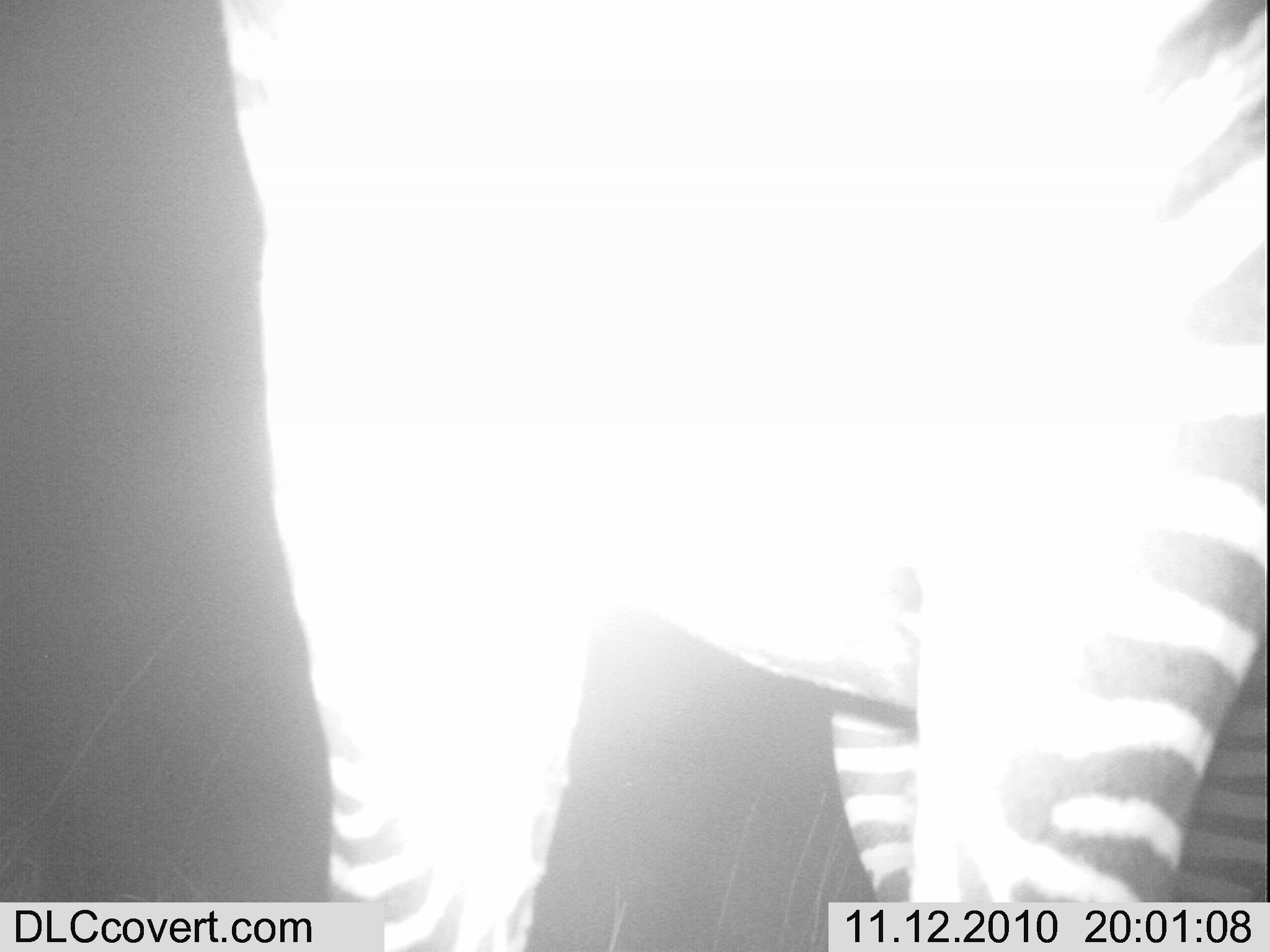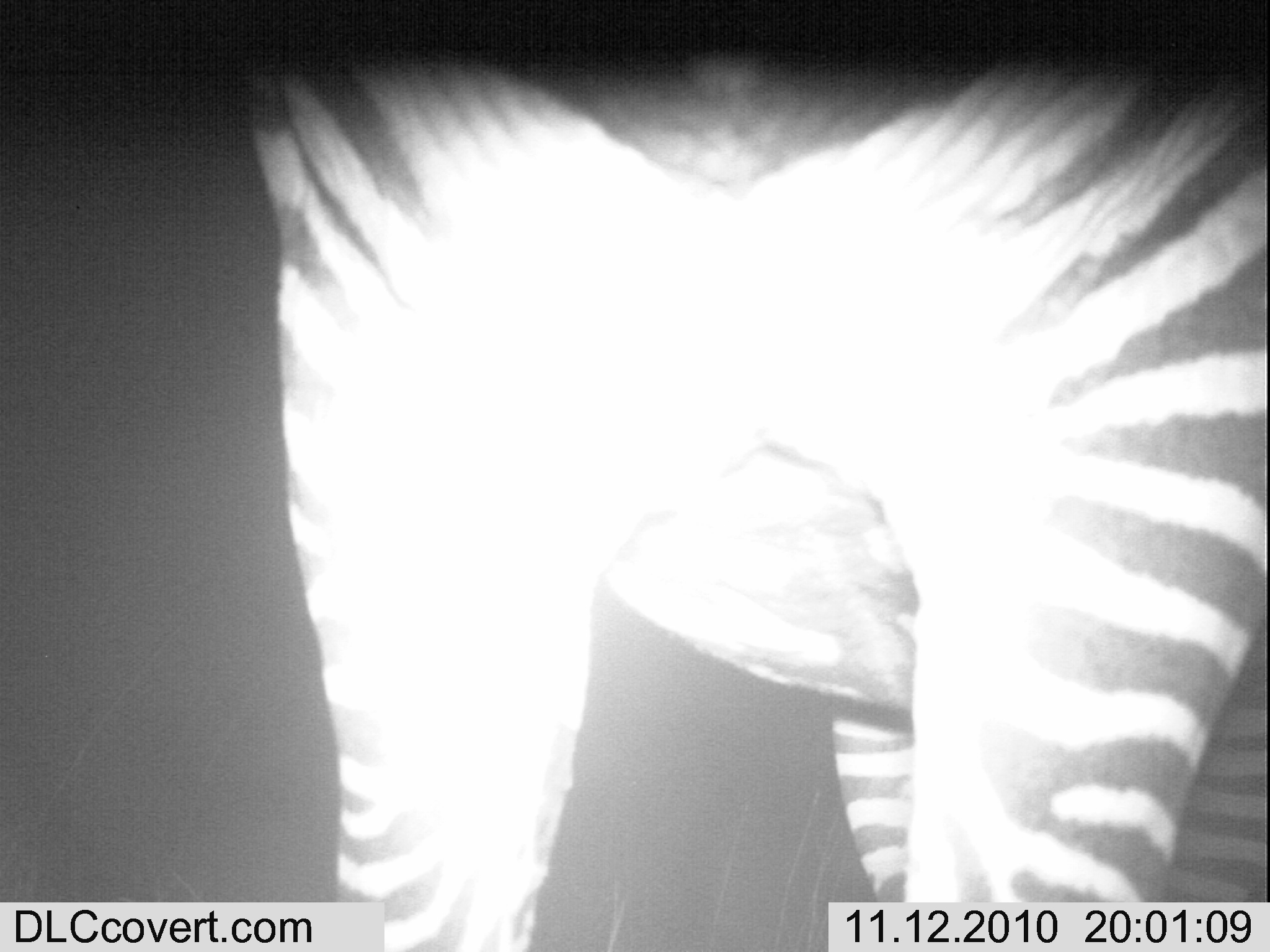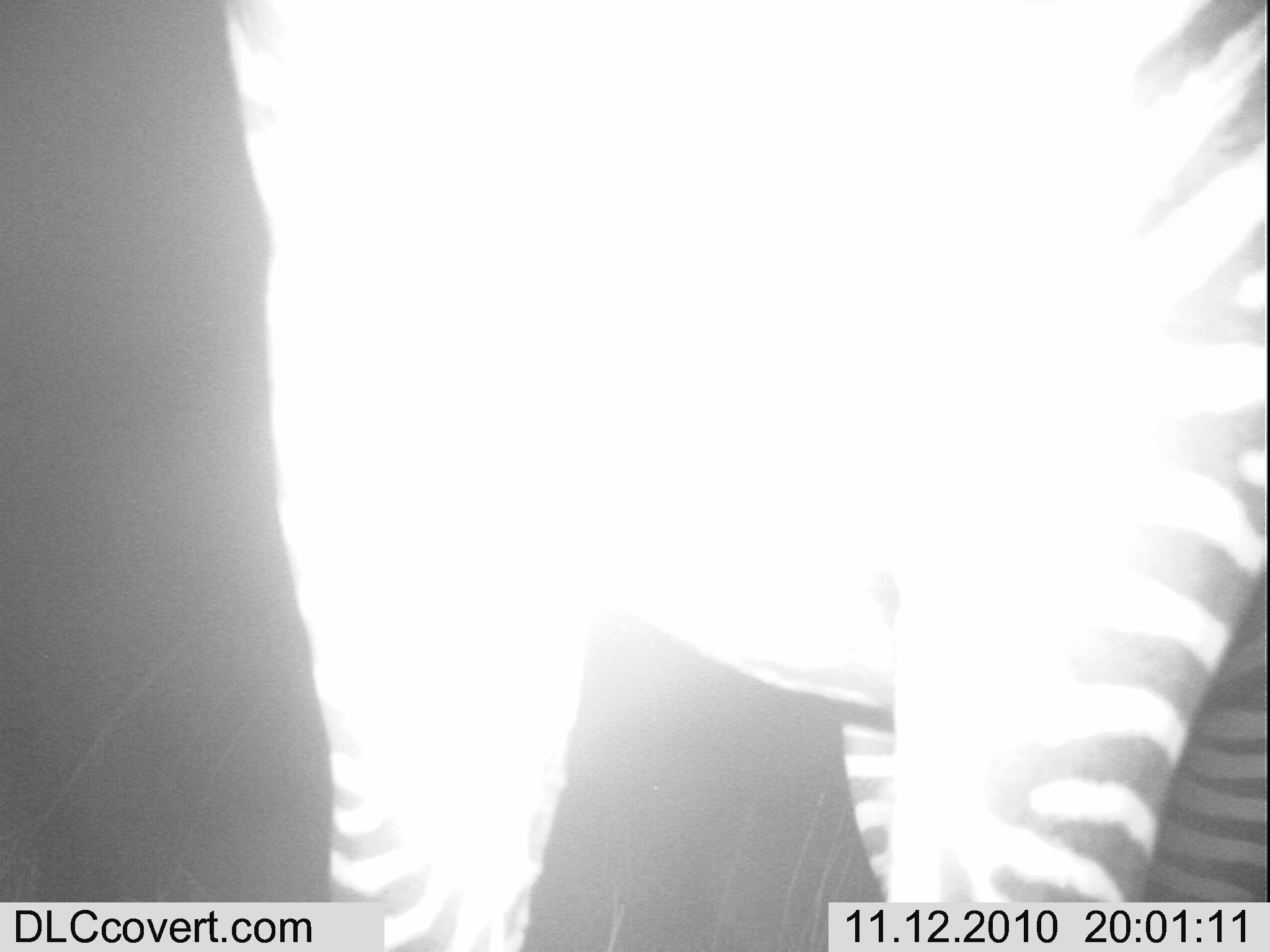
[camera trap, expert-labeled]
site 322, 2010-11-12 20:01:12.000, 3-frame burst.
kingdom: Animalia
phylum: Chordata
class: Mammalia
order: Perissodactyla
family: Equidae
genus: Equus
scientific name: Equus quagga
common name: plains zebra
Equus quagga (plains zebra), count 1.